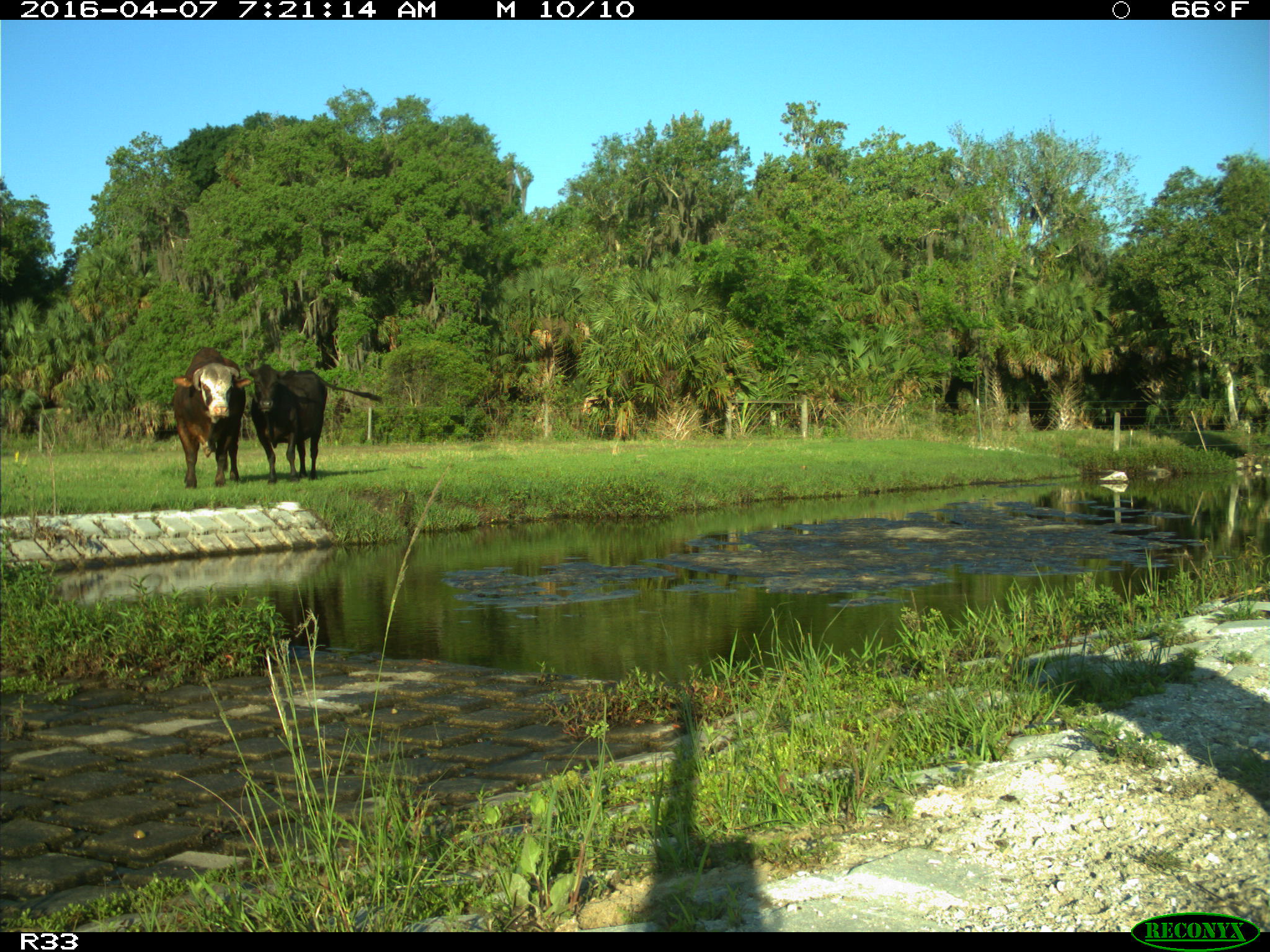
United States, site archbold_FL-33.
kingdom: Animalia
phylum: Chordata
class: Mammalia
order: Artiodactyla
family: Bovidae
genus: Bos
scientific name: Bos taurus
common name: domestic cow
Bos taurus (domestic cow).